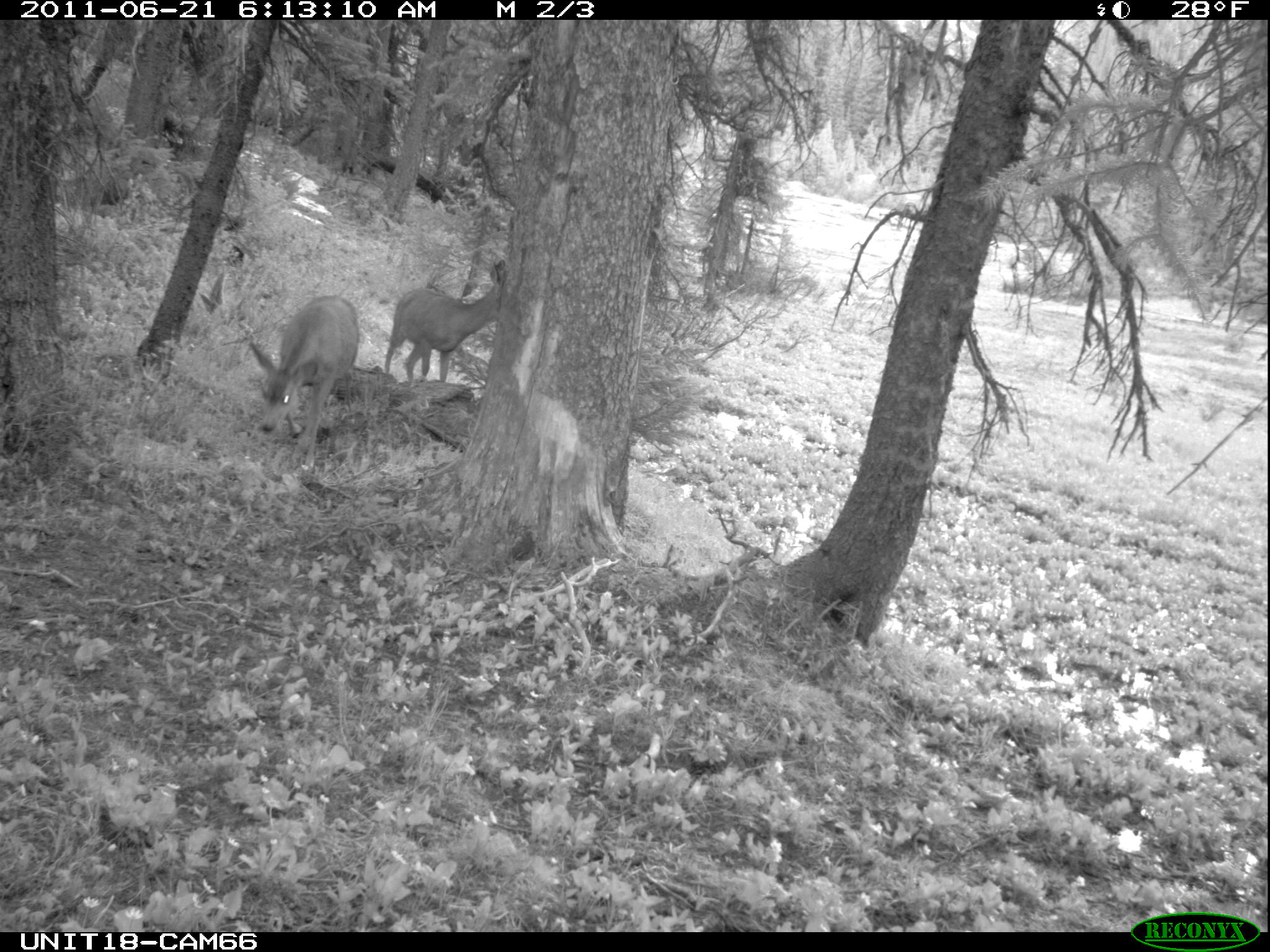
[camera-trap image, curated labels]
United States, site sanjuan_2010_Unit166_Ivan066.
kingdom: Animalia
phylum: Chordata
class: Mammalia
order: Artiodactyla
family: Cervidae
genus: Odocoileus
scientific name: Odocoileus hemionus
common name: mule deer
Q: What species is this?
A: Odocoileus hemionus (mule deer).